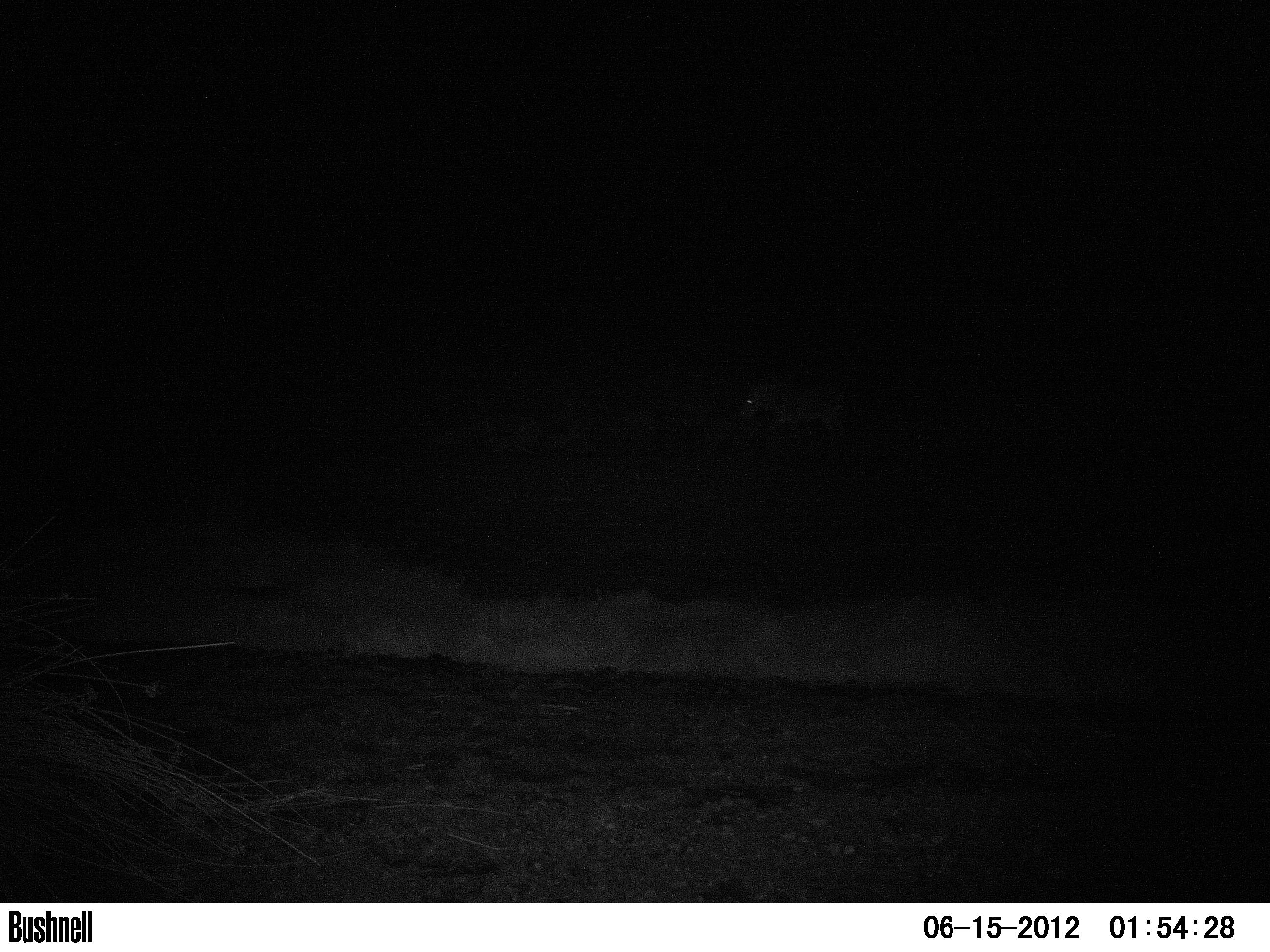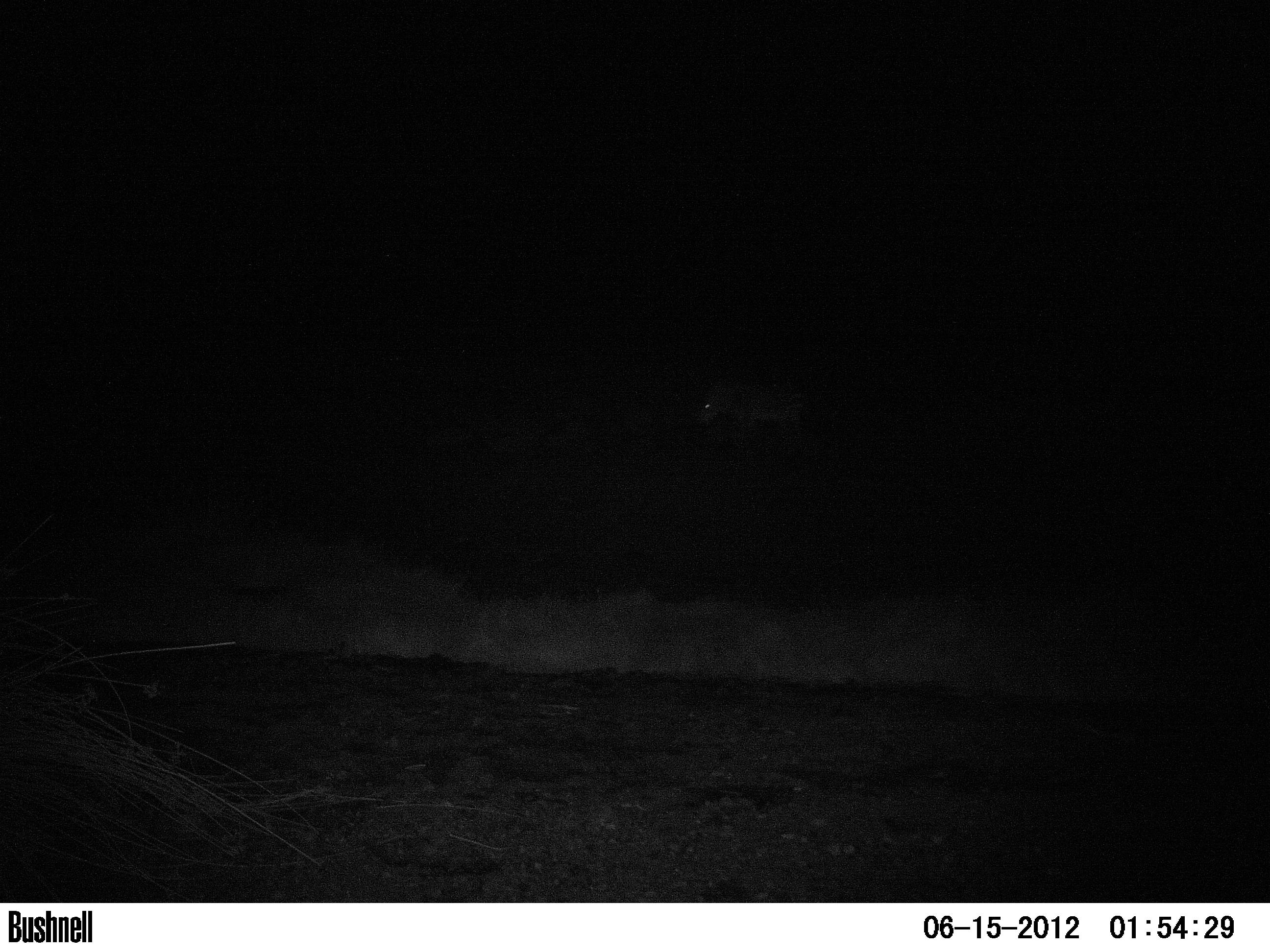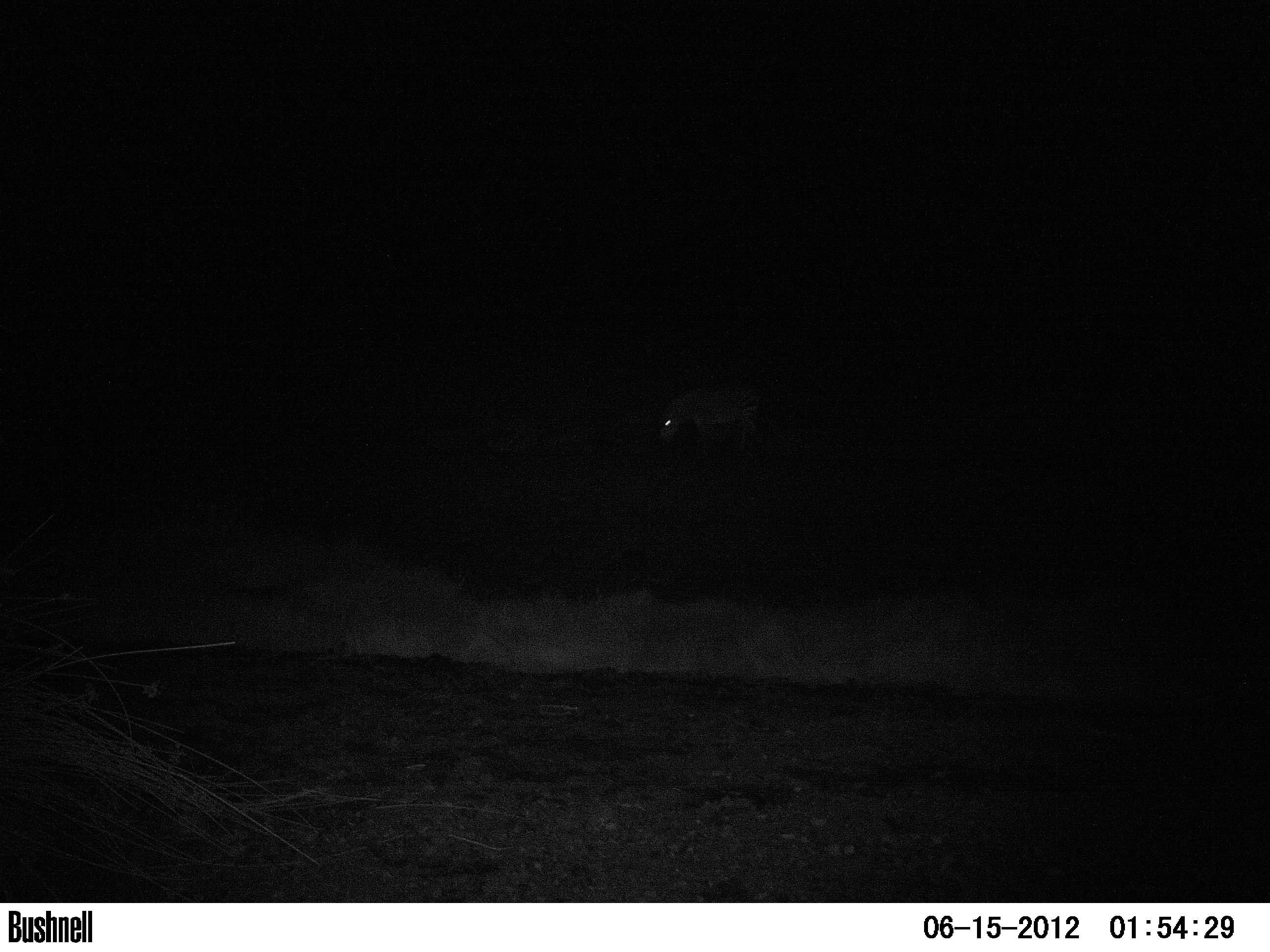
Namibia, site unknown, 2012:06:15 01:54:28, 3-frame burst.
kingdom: Animalia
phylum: Chordata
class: Mammalia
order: Perissodactyla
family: Equidae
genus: Equus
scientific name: Equus zebra hartmannae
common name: hartmann's mountain zebra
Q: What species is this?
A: Equus zebra hartmannae (hartmann's mountain zebra).